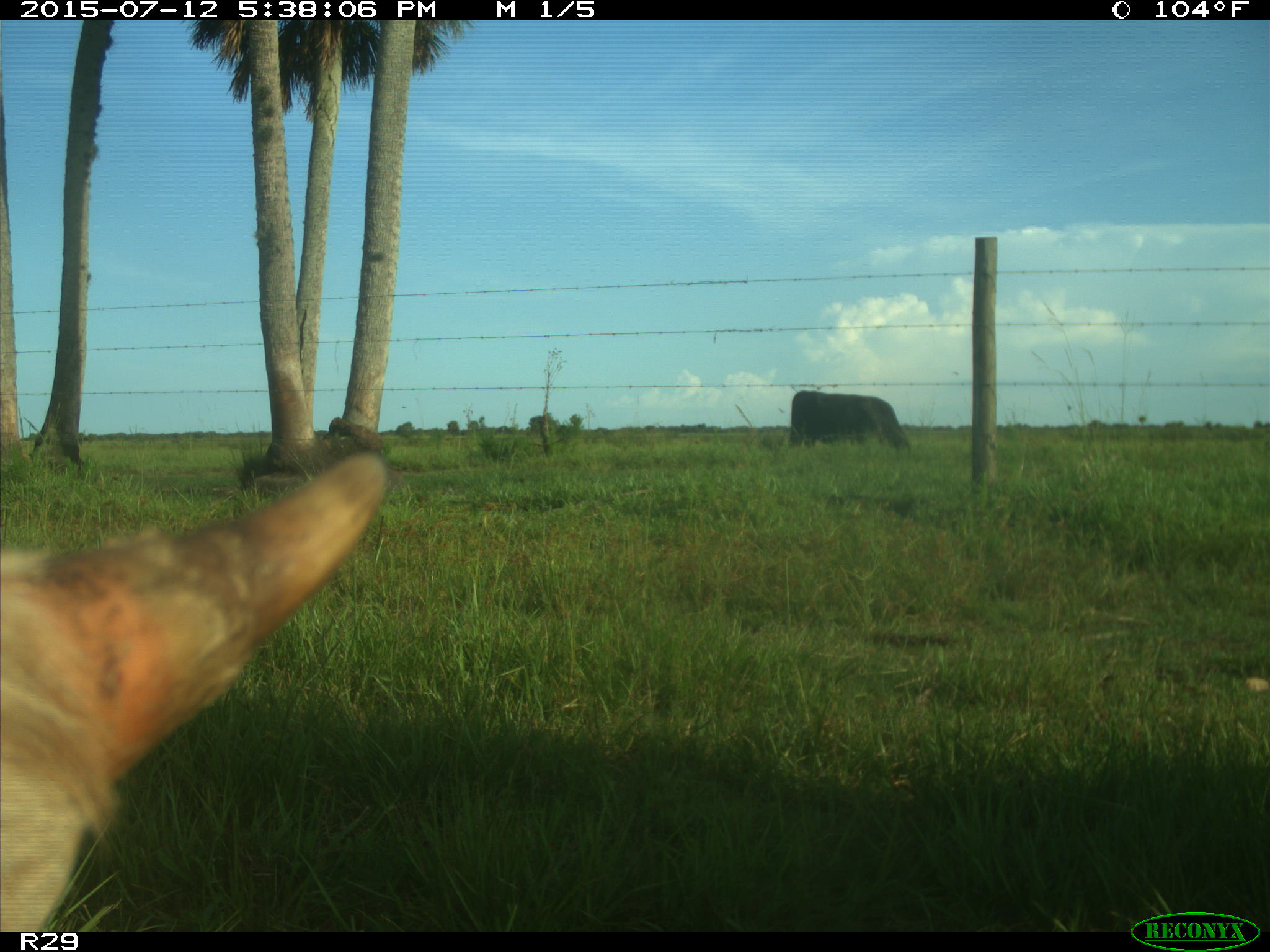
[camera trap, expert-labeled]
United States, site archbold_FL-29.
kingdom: Animalia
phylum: Chordata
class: Mammalia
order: Artiodactyla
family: Bovidae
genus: Bos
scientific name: Bos taurus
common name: domestic cow